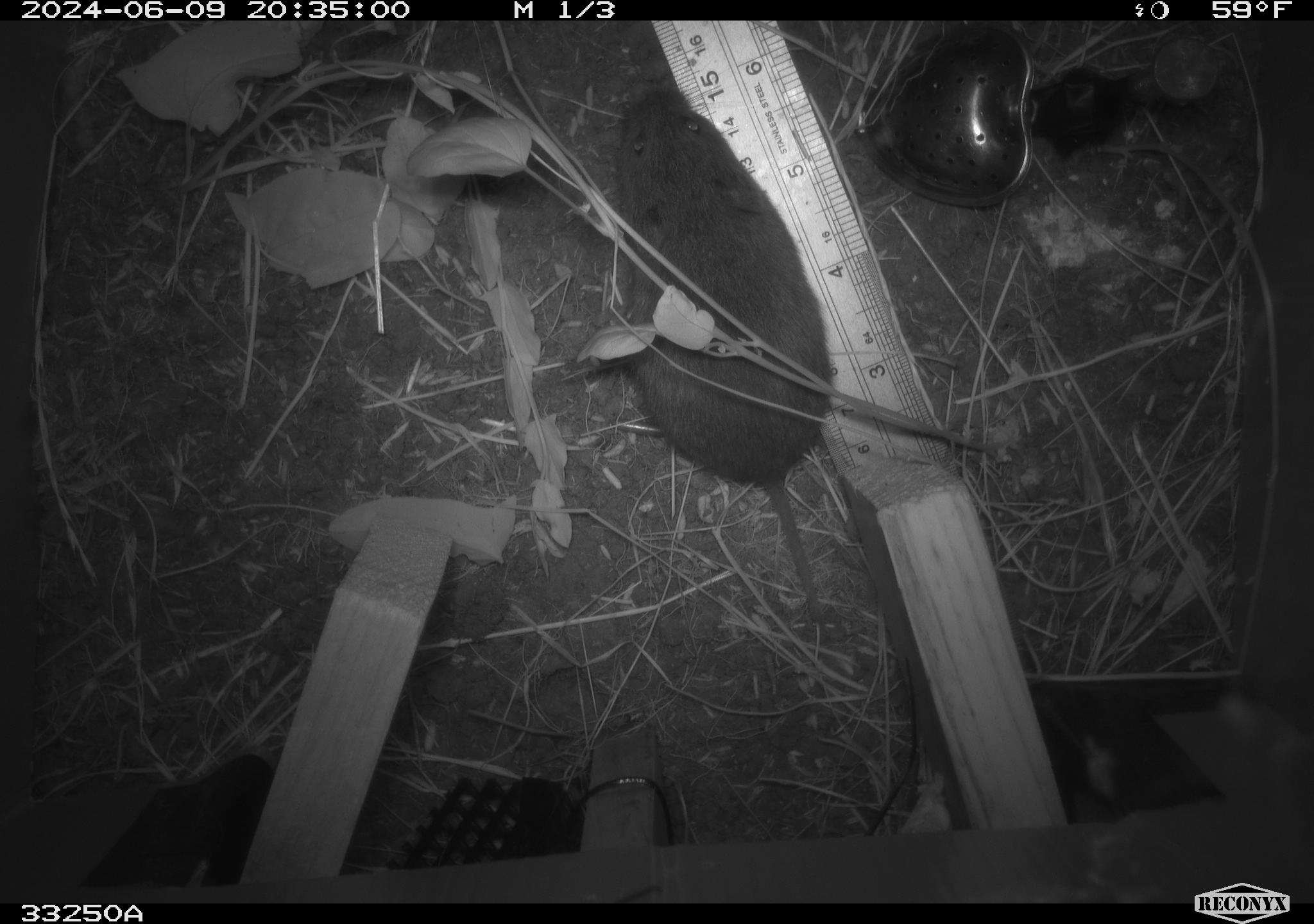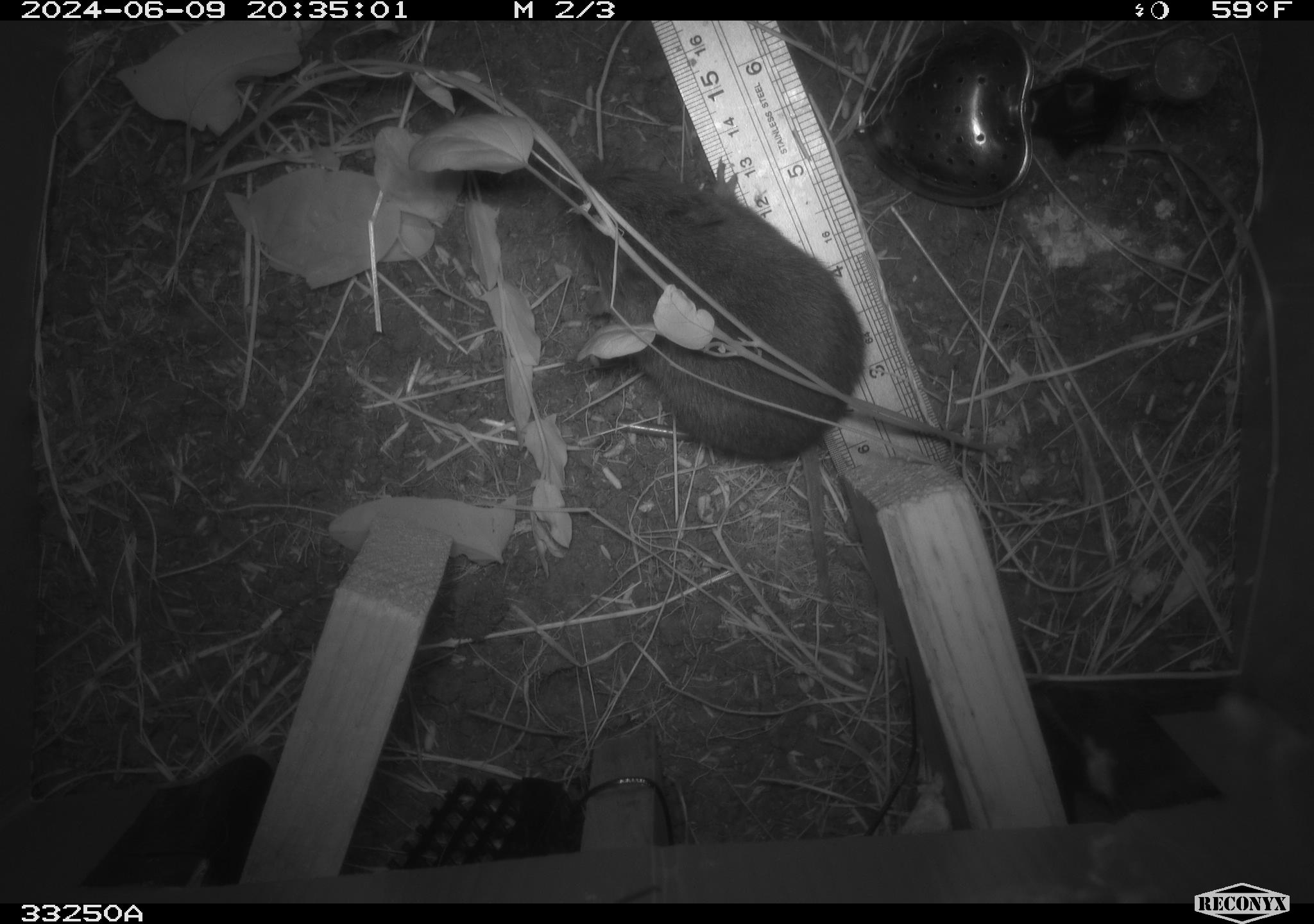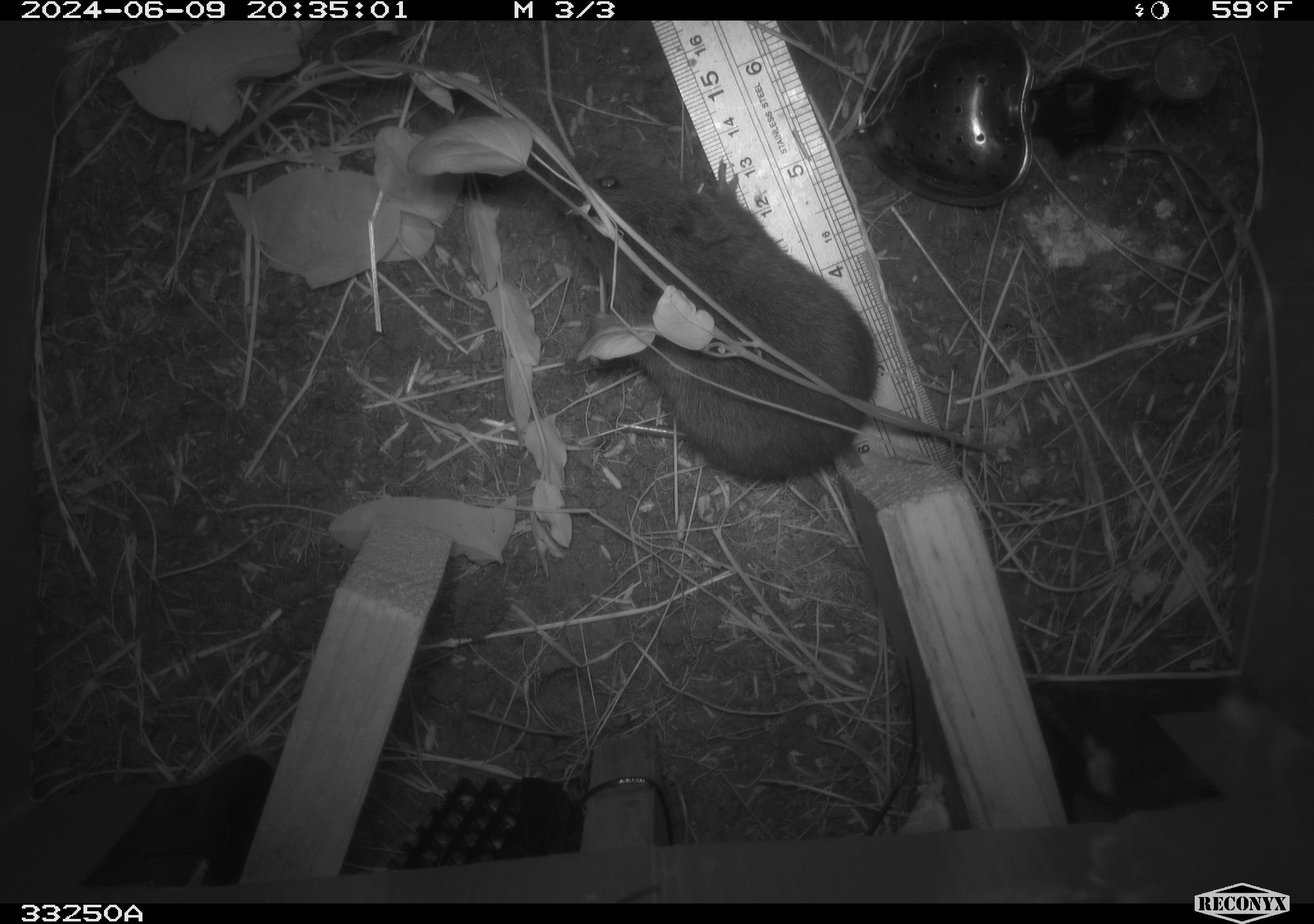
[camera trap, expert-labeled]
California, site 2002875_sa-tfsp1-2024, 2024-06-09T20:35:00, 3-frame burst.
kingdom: Animalia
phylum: Chordata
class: Mammalia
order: Rodentia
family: Cricetidae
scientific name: Arvicolinae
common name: voles, lemmings, and muskrats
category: arvicolinae subfamily